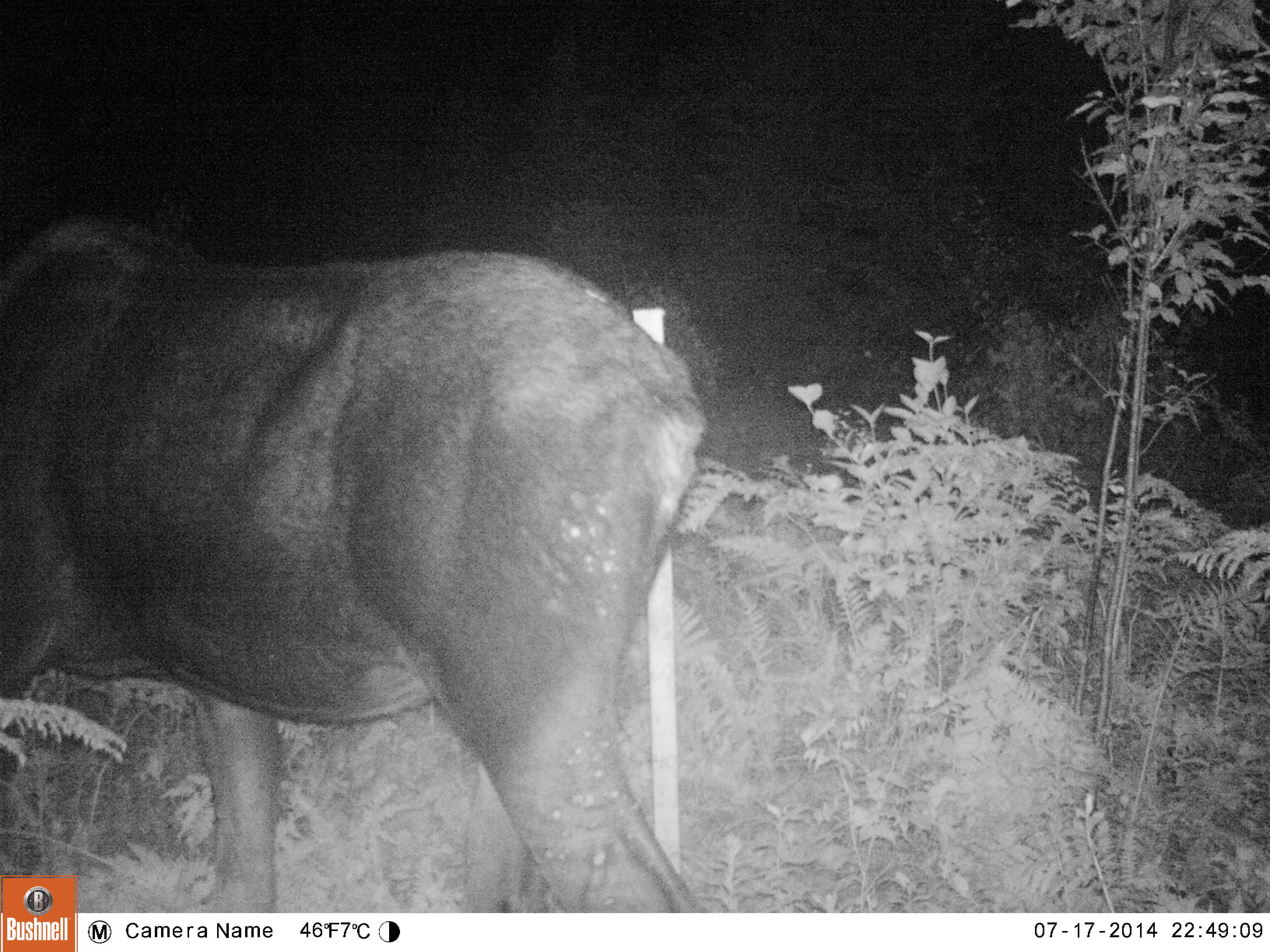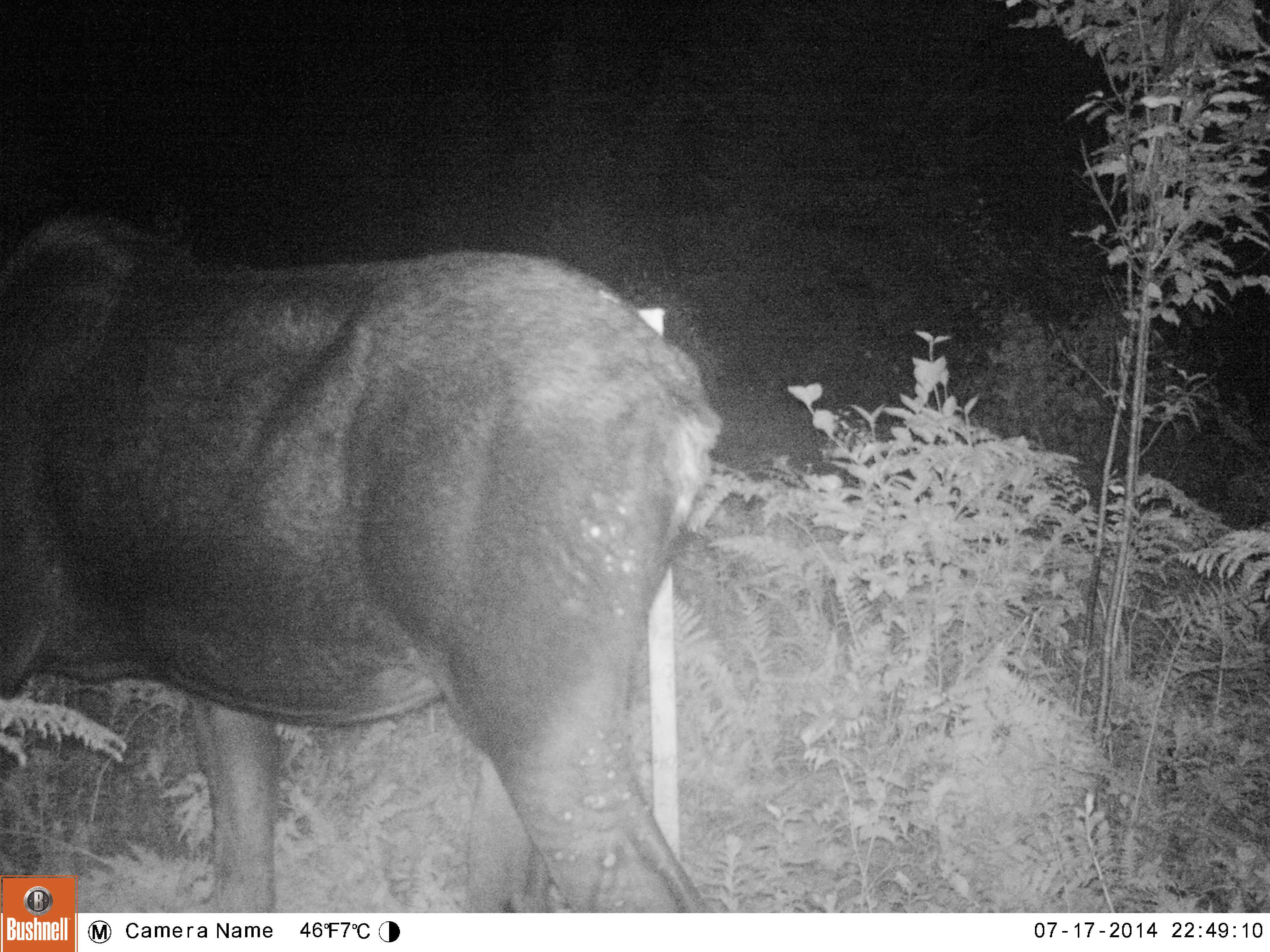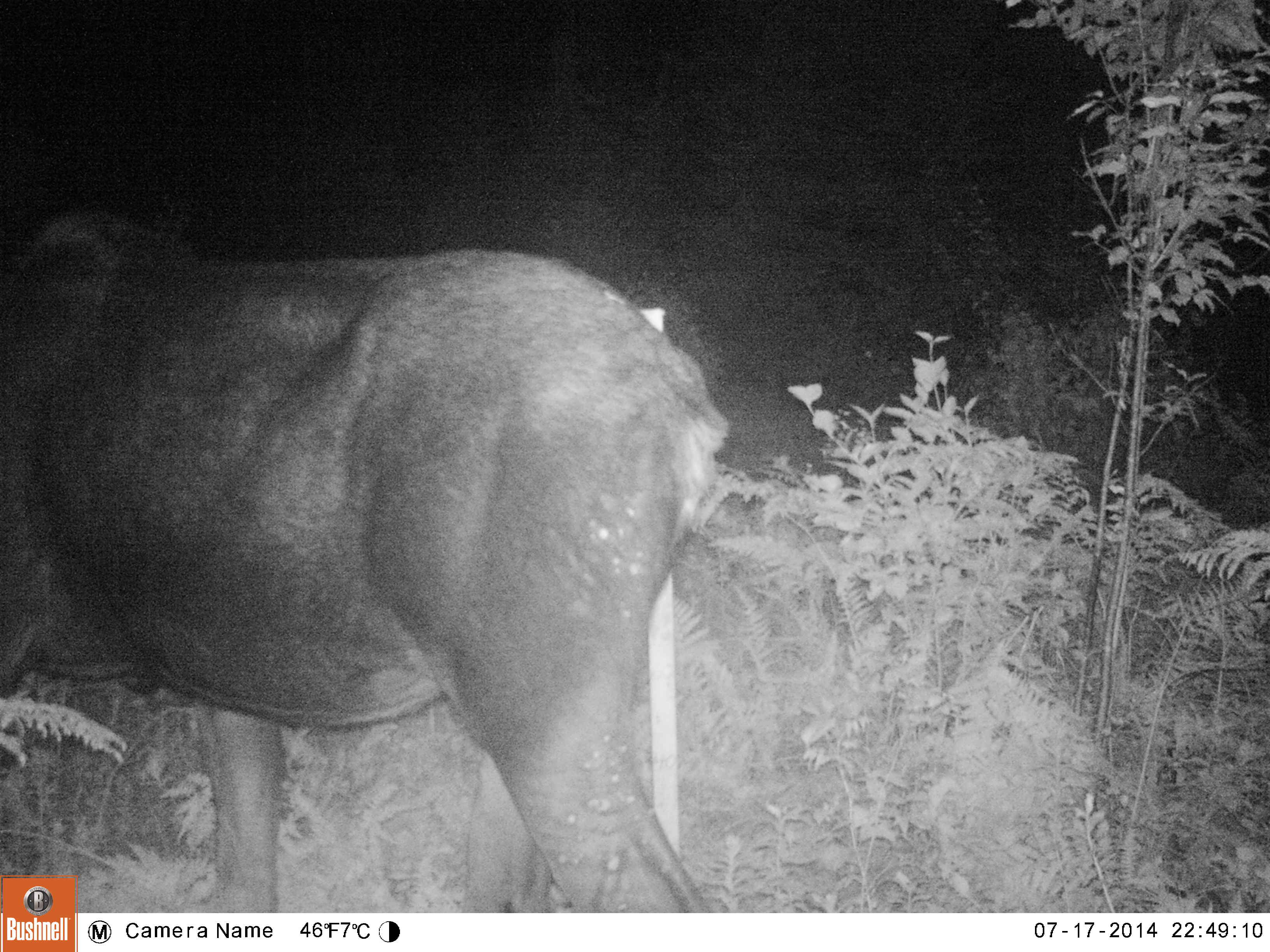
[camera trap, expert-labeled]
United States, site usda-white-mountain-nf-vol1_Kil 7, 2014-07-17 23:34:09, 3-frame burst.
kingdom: Animalia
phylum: Chordata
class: Mammalia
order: Artiodactyla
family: Cervidae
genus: Alces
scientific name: Alces alces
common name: moose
Moose (Alces alces).